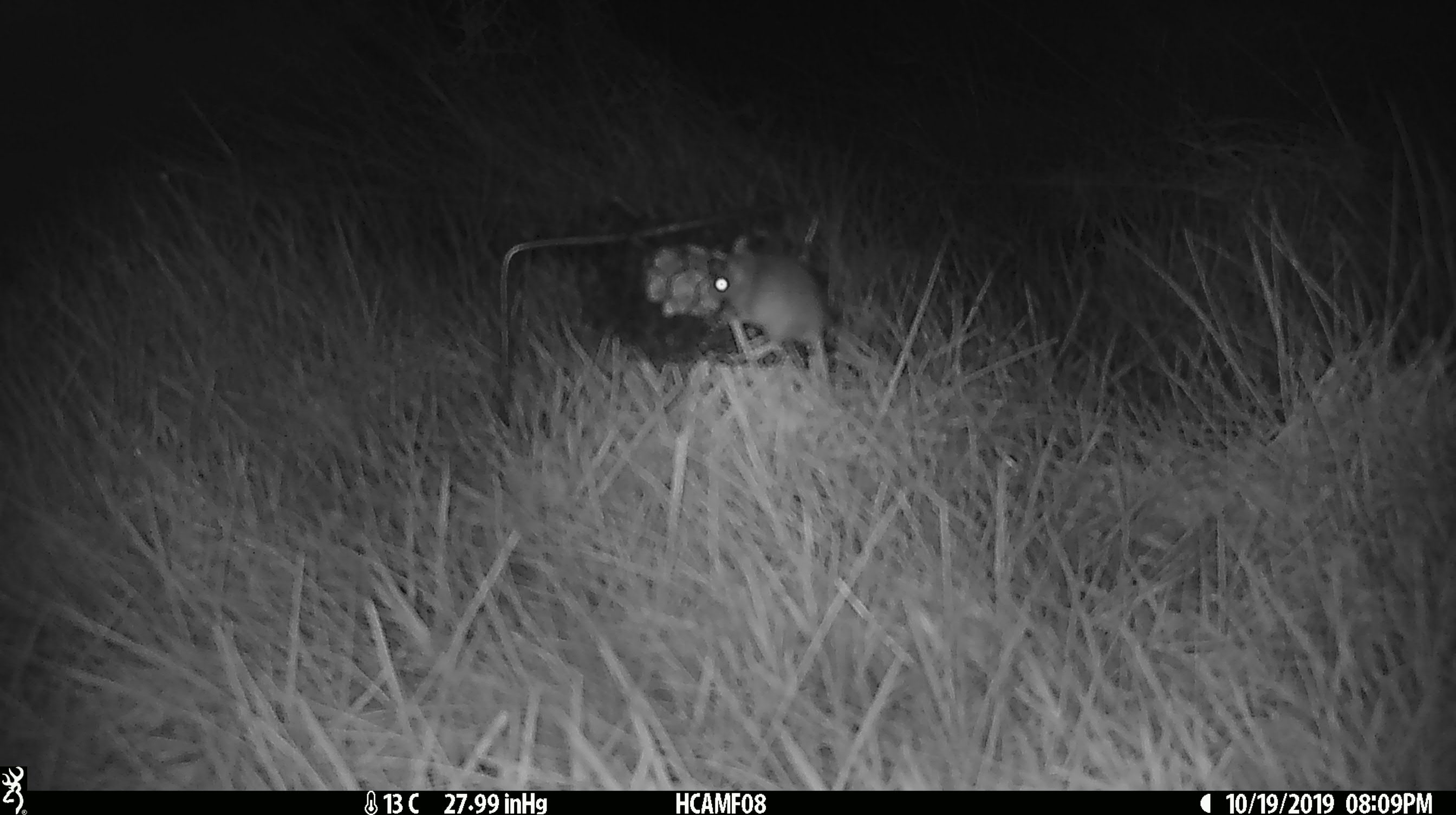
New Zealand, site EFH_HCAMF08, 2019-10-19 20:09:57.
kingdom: Animalia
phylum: Chordata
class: Mammalia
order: Rodentia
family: Muridae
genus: Mus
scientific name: Mus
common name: mouse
Mouse (Mus).